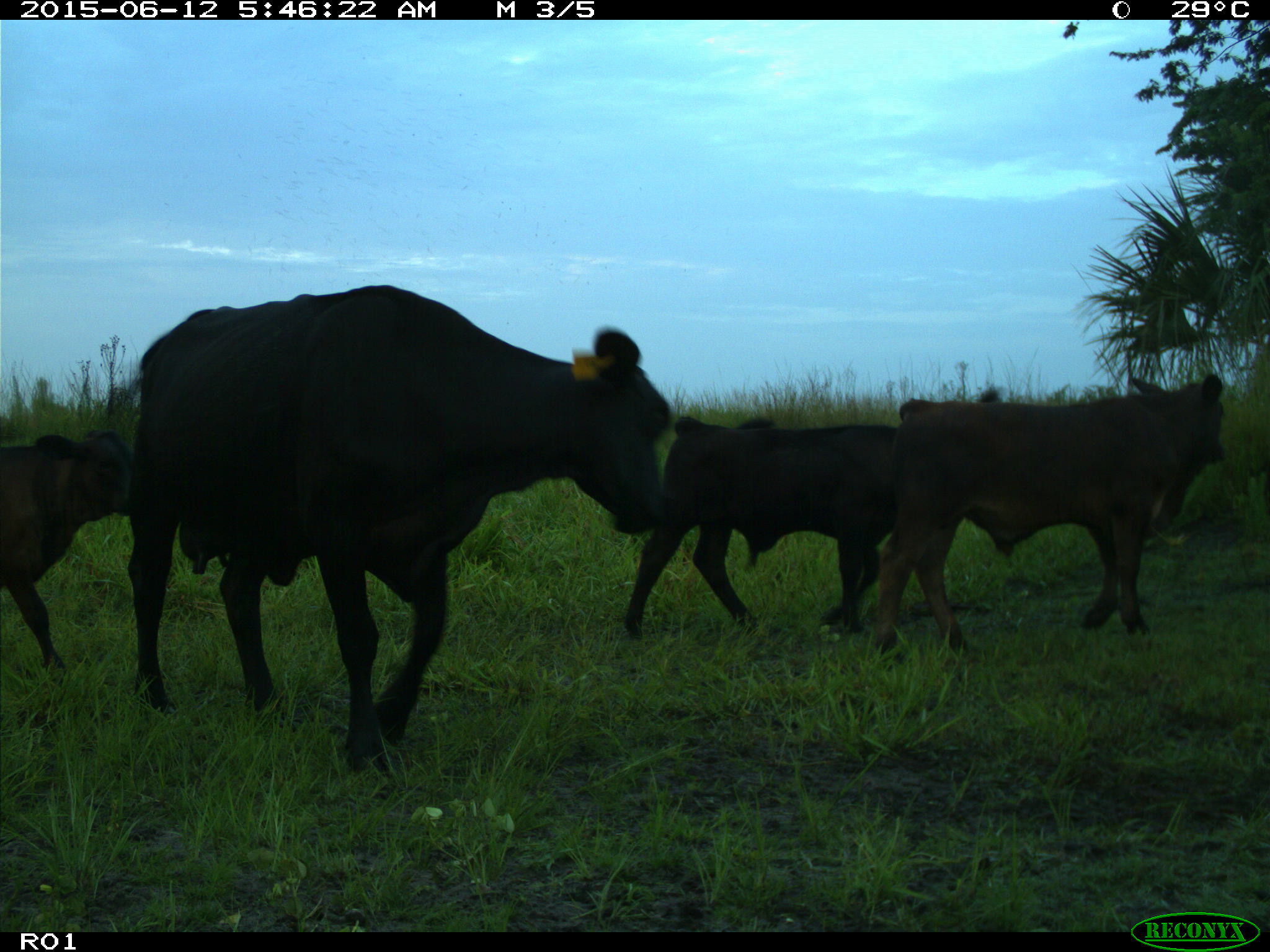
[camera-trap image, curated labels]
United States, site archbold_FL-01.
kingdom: Animalia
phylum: Chordata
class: Mammalia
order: Artiodactyla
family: Bovidae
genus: Bos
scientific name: Bos taurus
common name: domestic cow